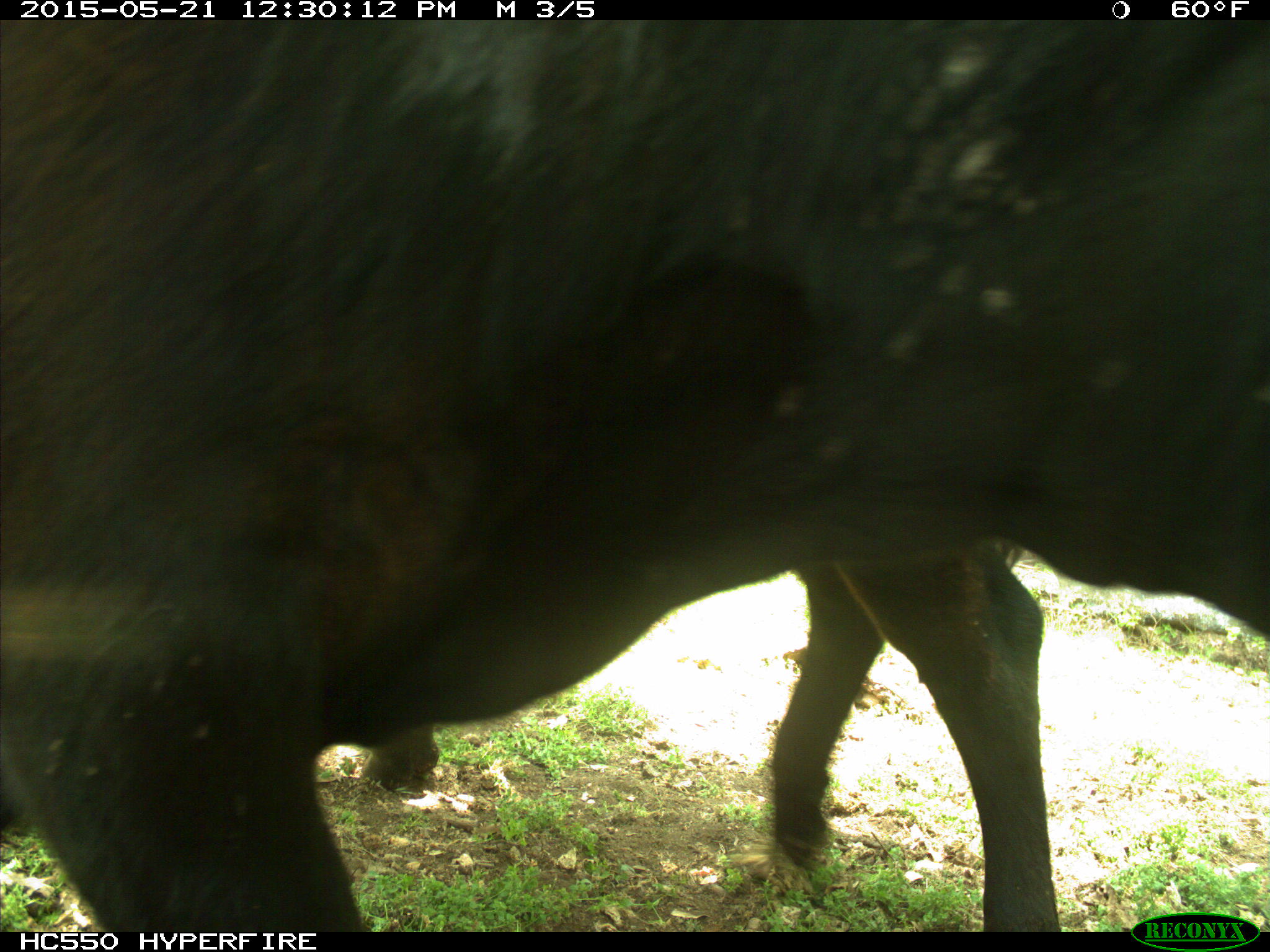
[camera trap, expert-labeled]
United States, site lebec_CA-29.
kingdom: Animalia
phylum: Chordata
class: Mammalia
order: Artiodactyla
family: Bovidae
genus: Bos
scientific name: Bos taurus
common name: domestic cow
Bos taurus (domestic cow).